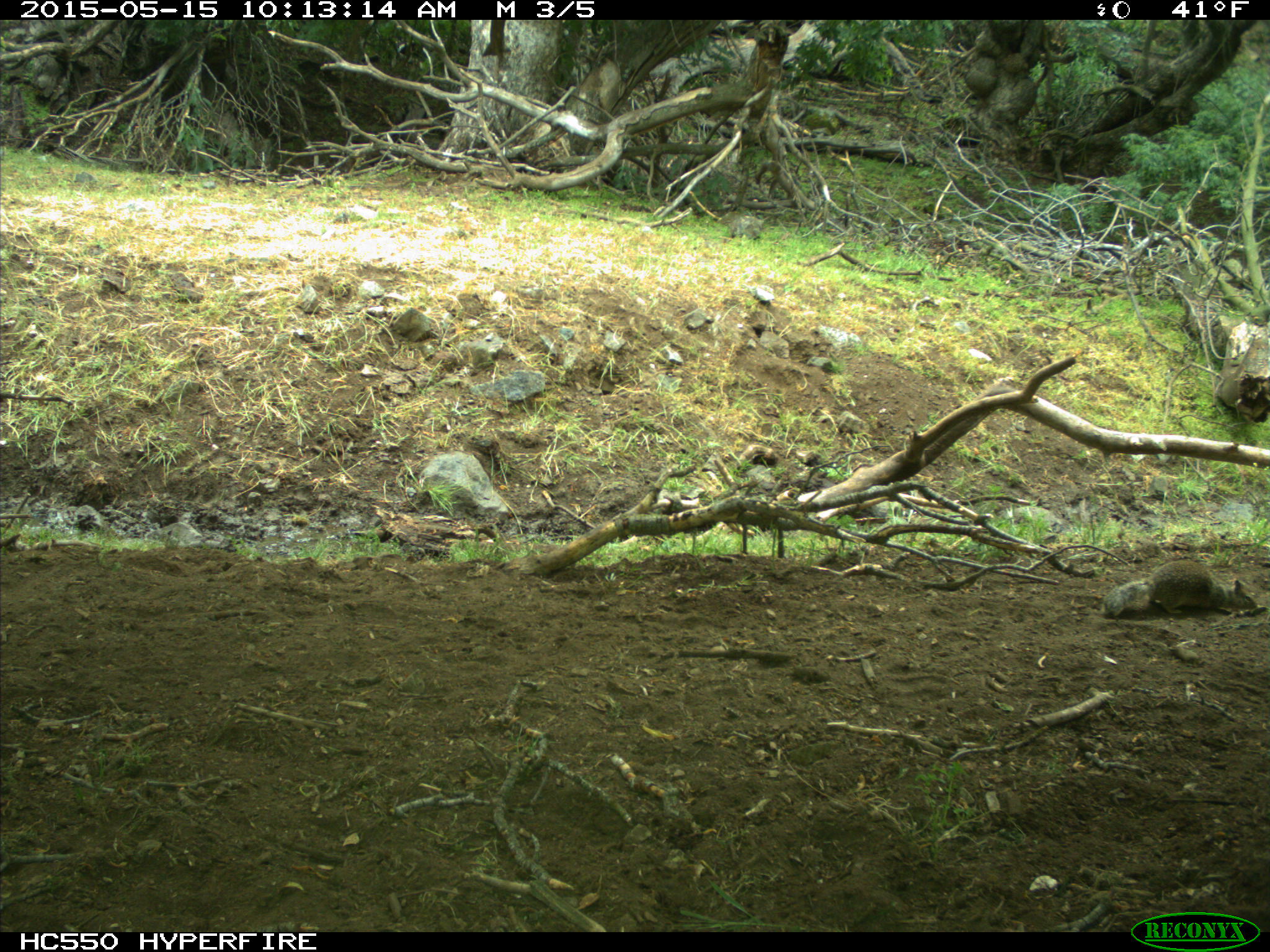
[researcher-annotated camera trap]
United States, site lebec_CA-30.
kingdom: Animalia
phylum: Chordata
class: Mammalia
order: Rodentia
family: Sciuridae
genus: Otospermophilus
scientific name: Otospermophilus beecheyi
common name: california ground squirrel